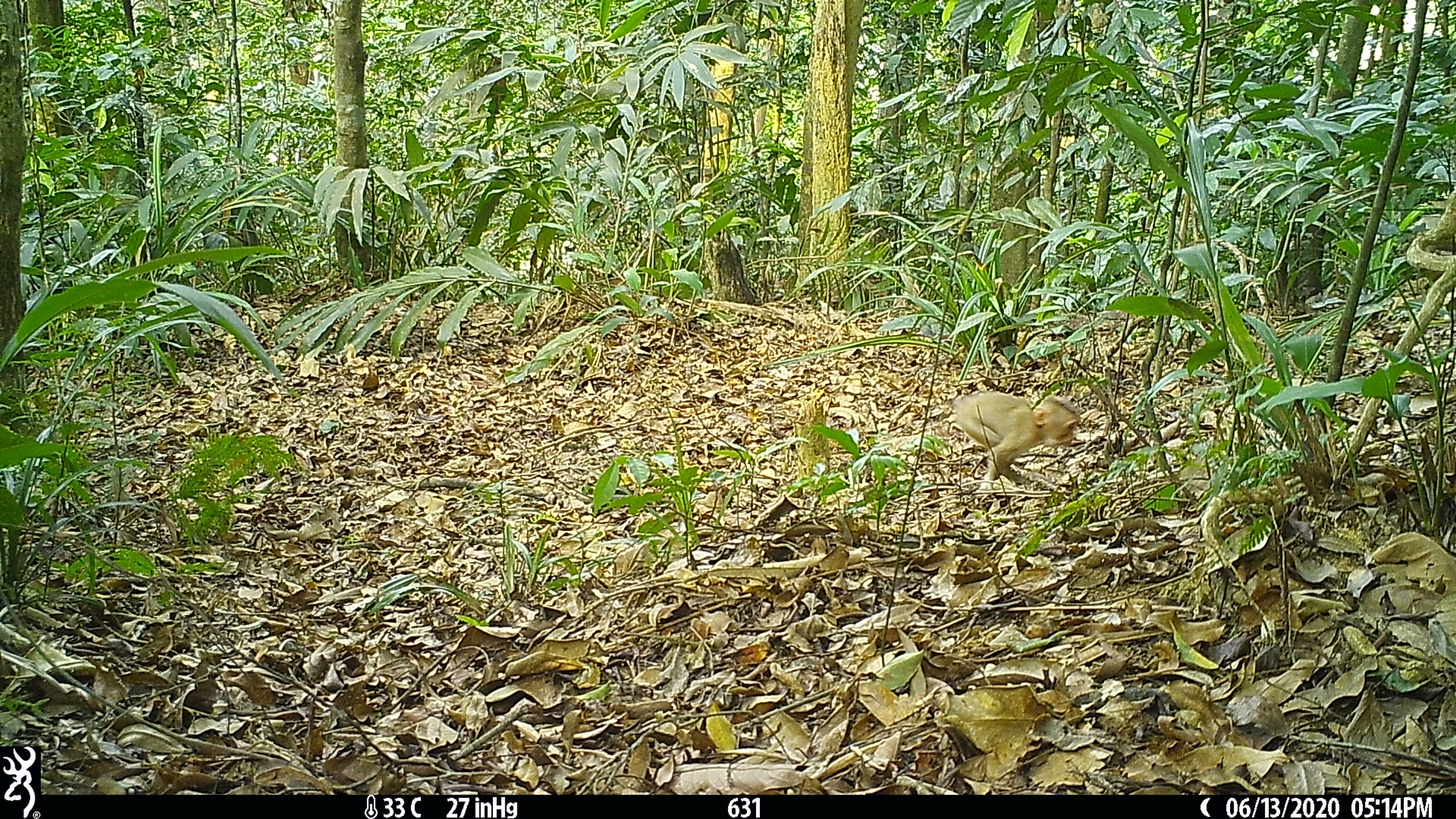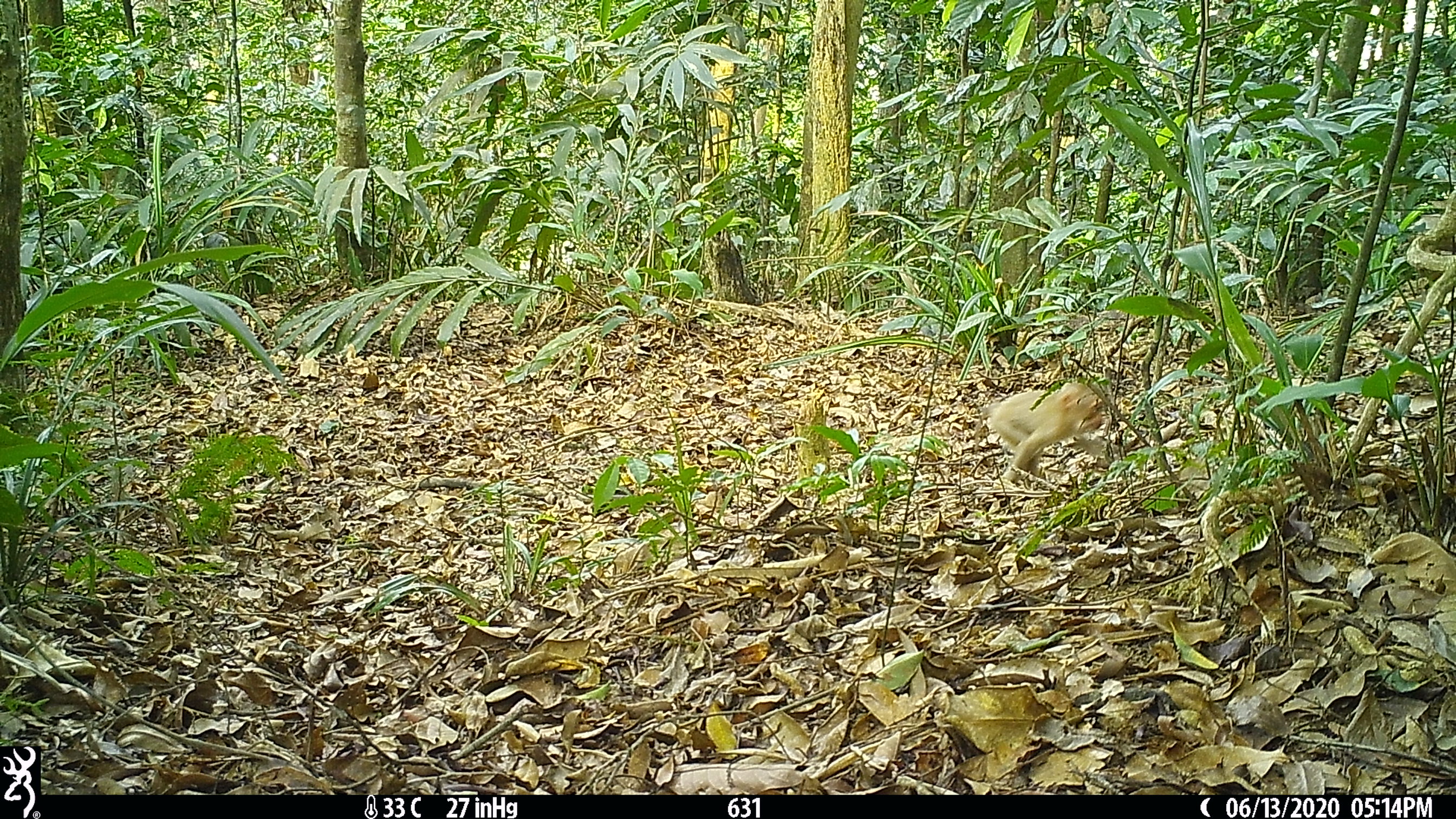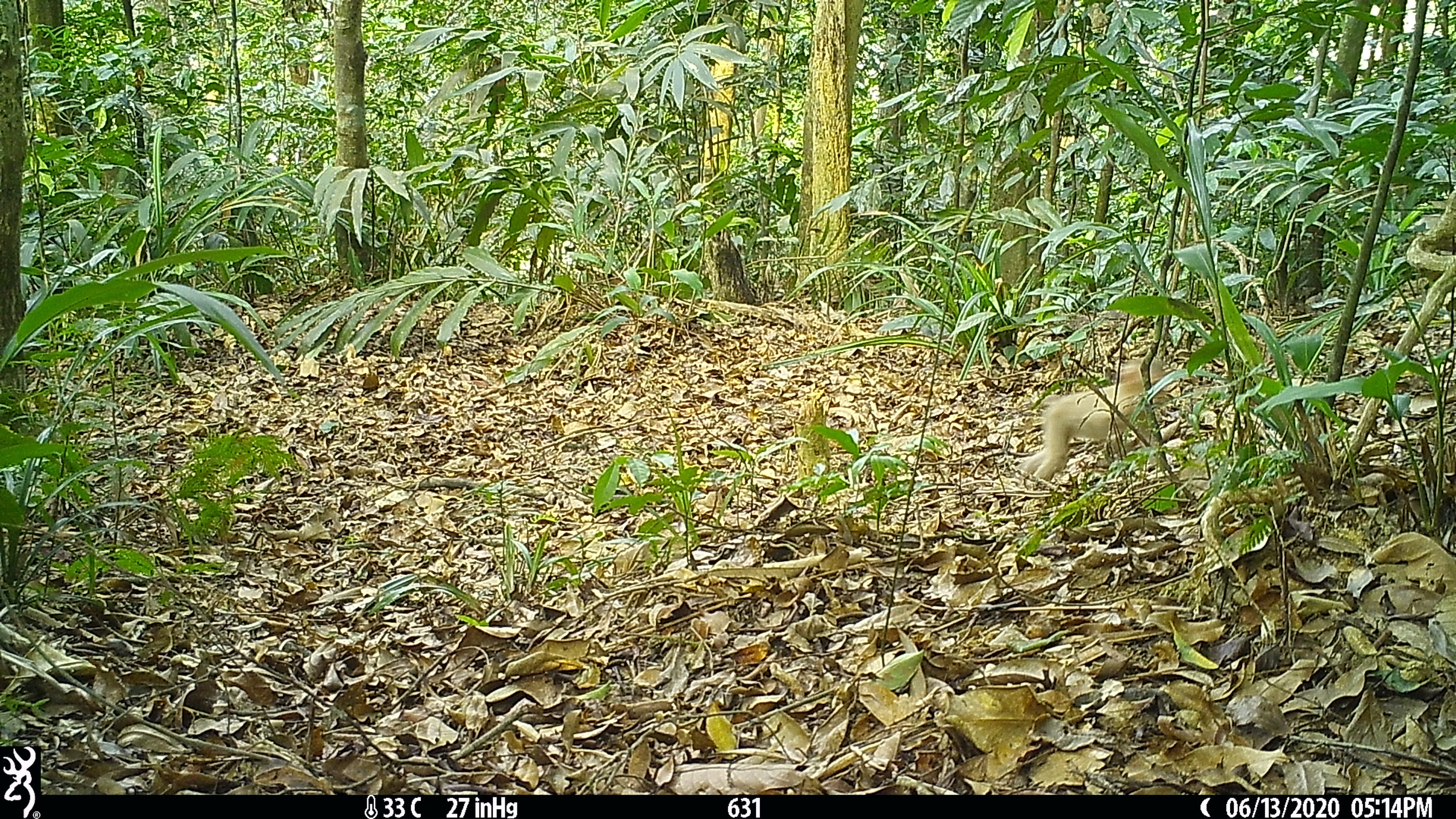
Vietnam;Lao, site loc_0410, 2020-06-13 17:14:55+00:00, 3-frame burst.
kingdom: Animalia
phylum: Chordata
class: Mammalia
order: Primates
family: Cercopithecidae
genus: Macaca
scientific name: Macaca nemestrina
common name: pig-tailed macaque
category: pig tailed macaque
Pig tailed macaque (pig-tailed macaque) (Macaca nemestrina). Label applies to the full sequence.